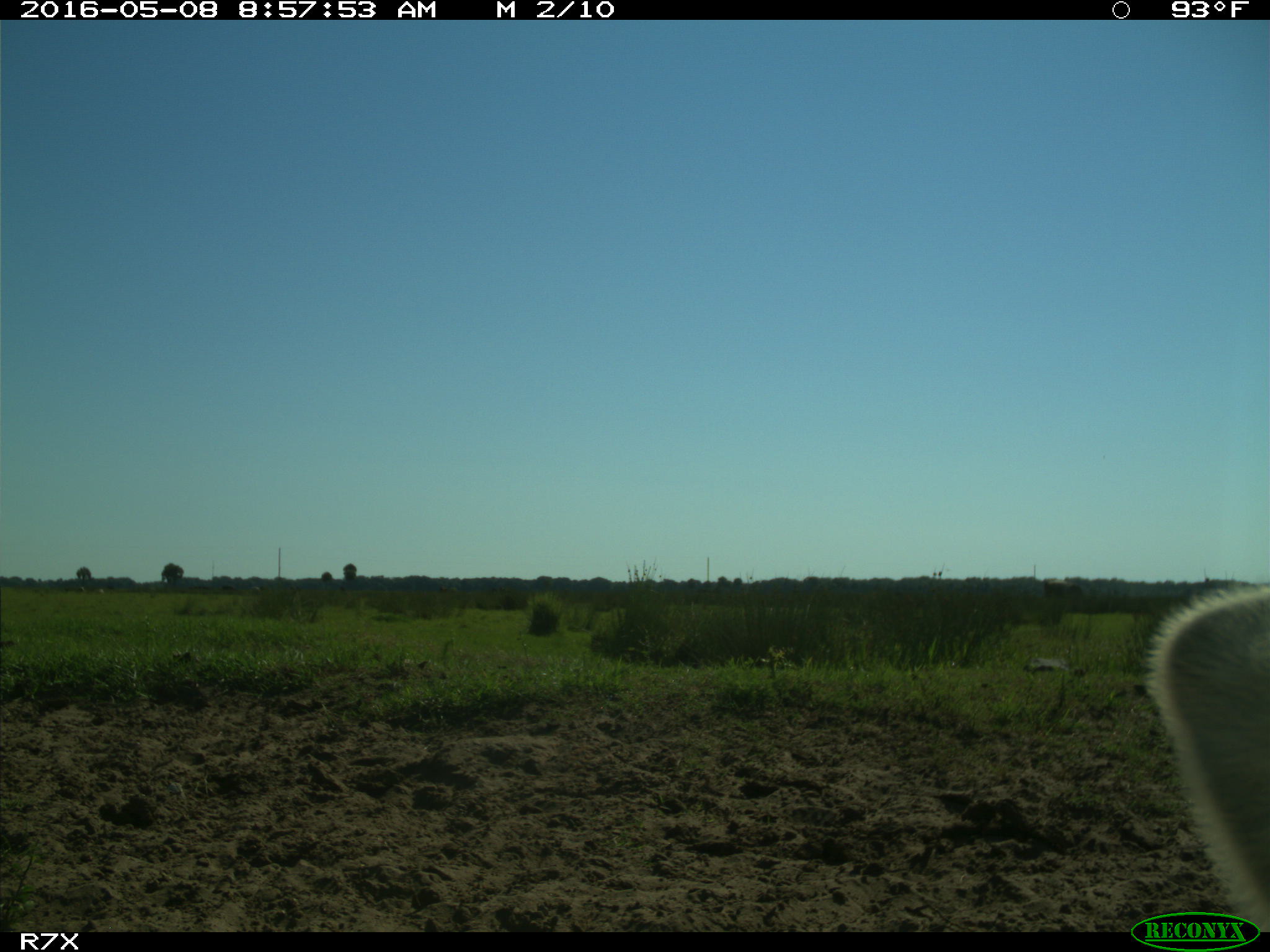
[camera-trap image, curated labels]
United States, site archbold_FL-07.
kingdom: Animalia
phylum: Chordata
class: Mammalia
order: Artiodactyla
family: Bovidae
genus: Bos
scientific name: Bos taurus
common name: domestic cow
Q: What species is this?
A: Bos taurus (domestic cow).